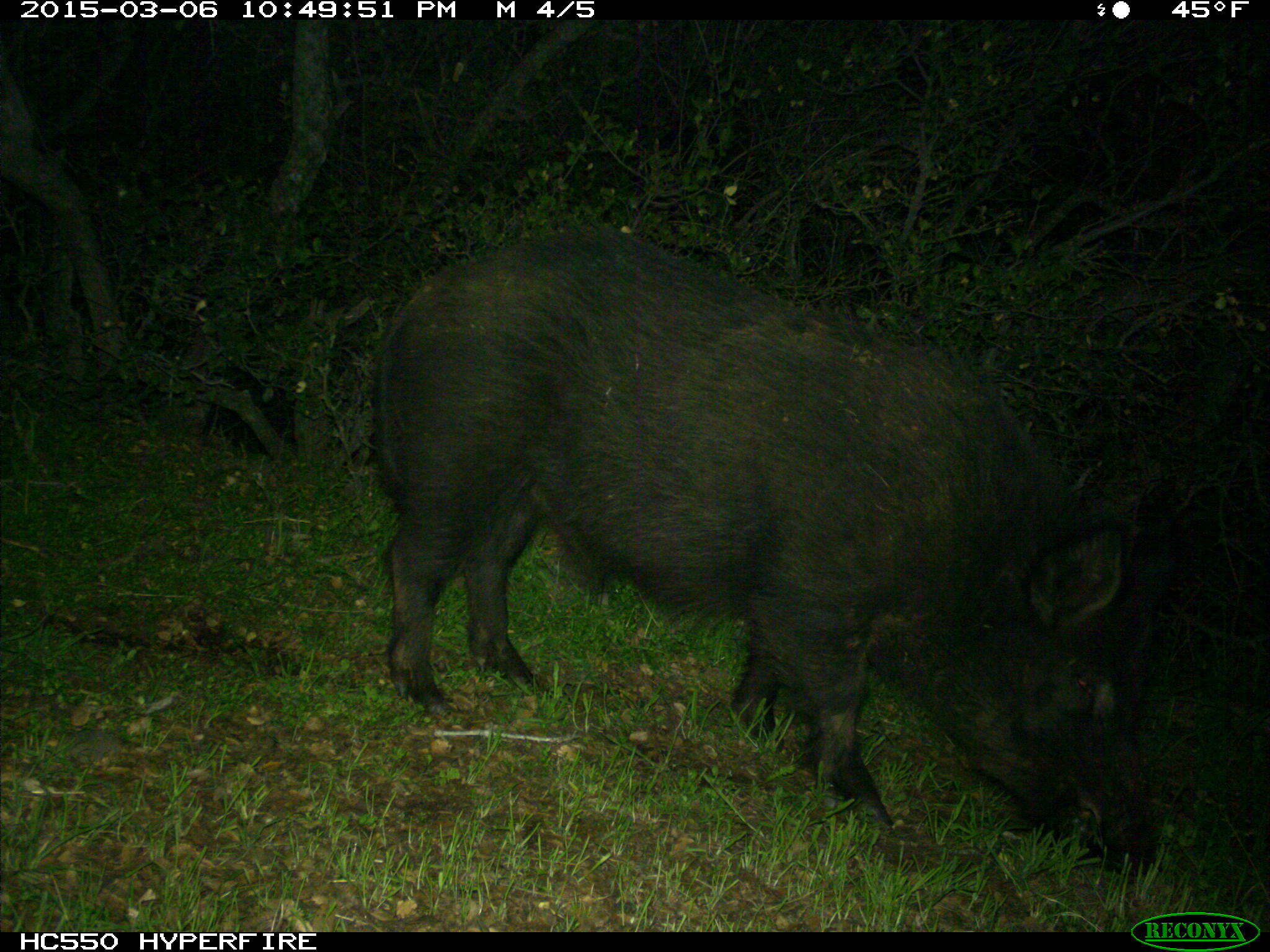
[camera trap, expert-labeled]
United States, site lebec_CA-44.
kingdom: Animalia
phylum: Chordata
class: Mammalia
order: Artiodactyla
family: Suidae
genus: Sus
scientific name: Sus scrofa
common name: wild boar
Sus scrofa (wild boar).